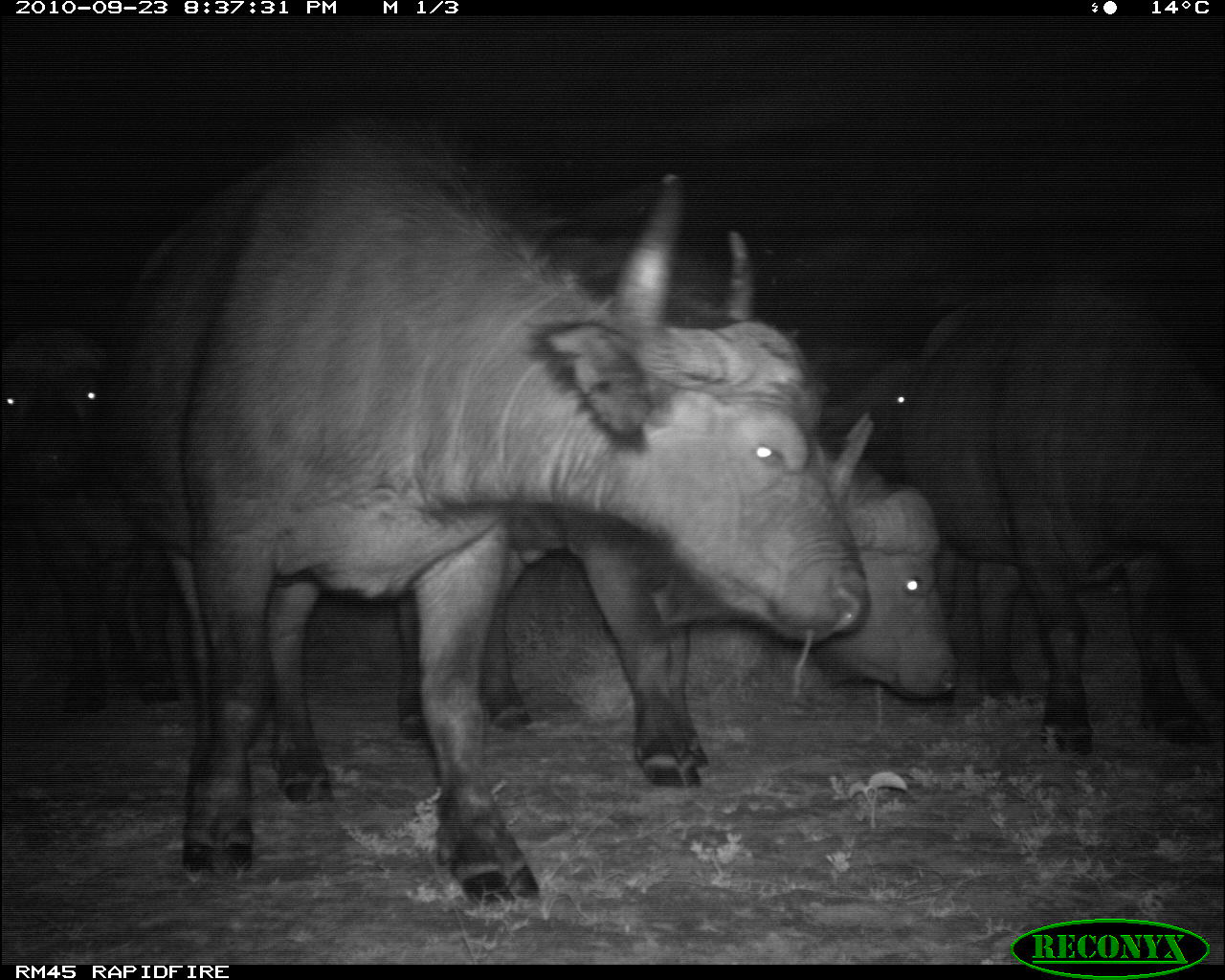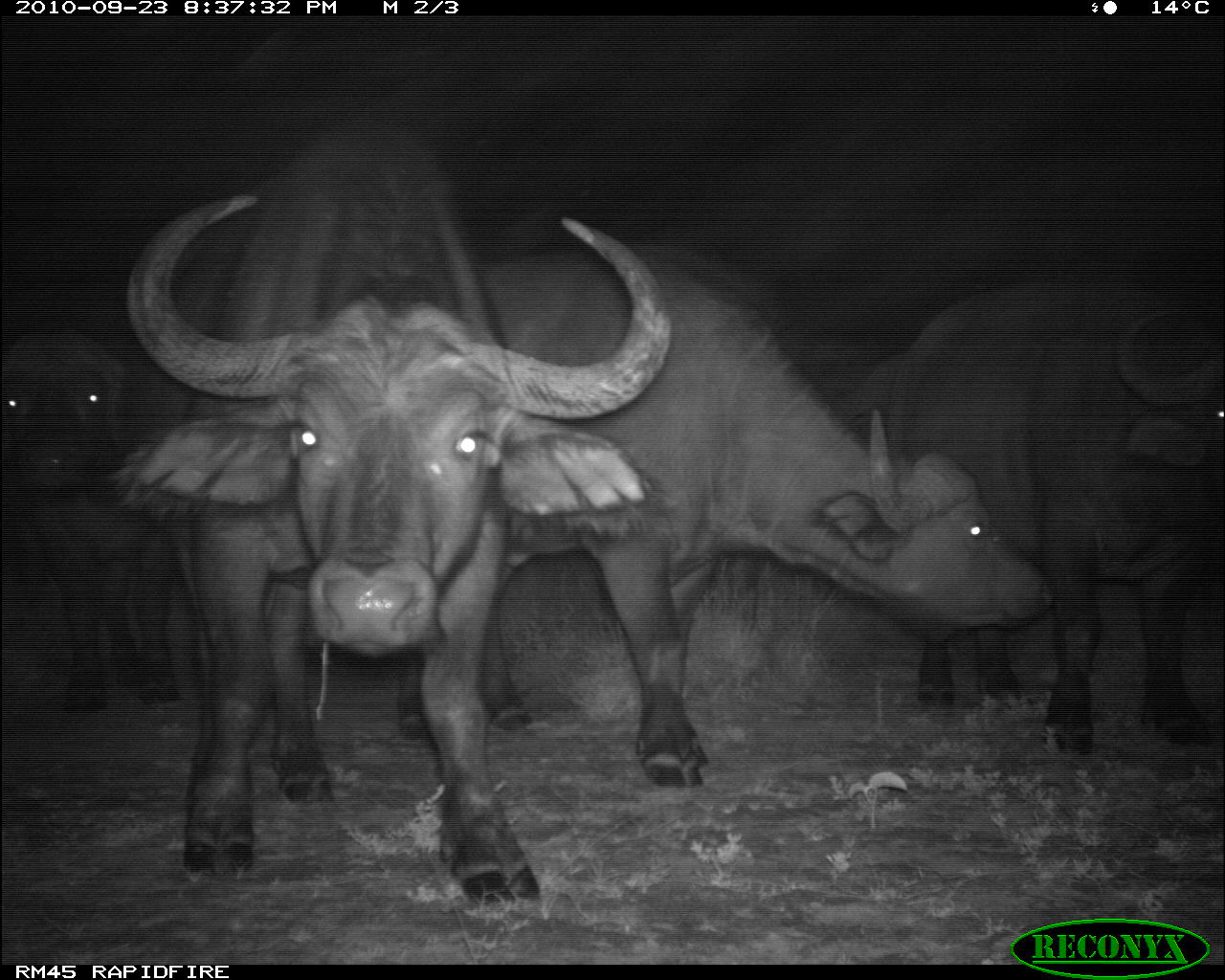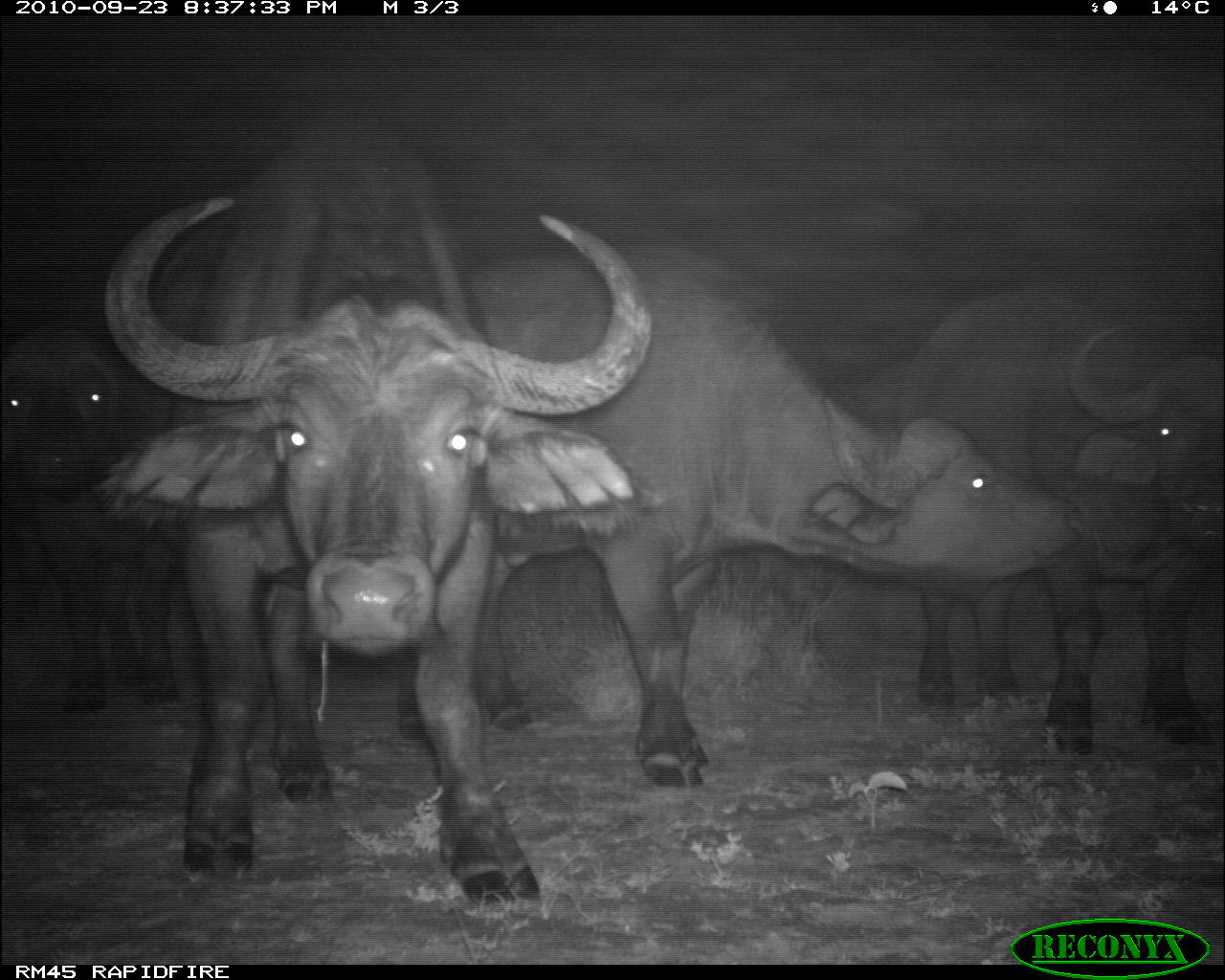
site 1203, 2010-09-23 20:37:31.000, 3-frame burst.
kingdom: Animalia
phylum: Chordata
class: Mammalia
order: Artiodactyla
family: Bovidae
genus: Syncerus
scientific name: Syncerus caffer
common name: african buffalo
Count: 5.